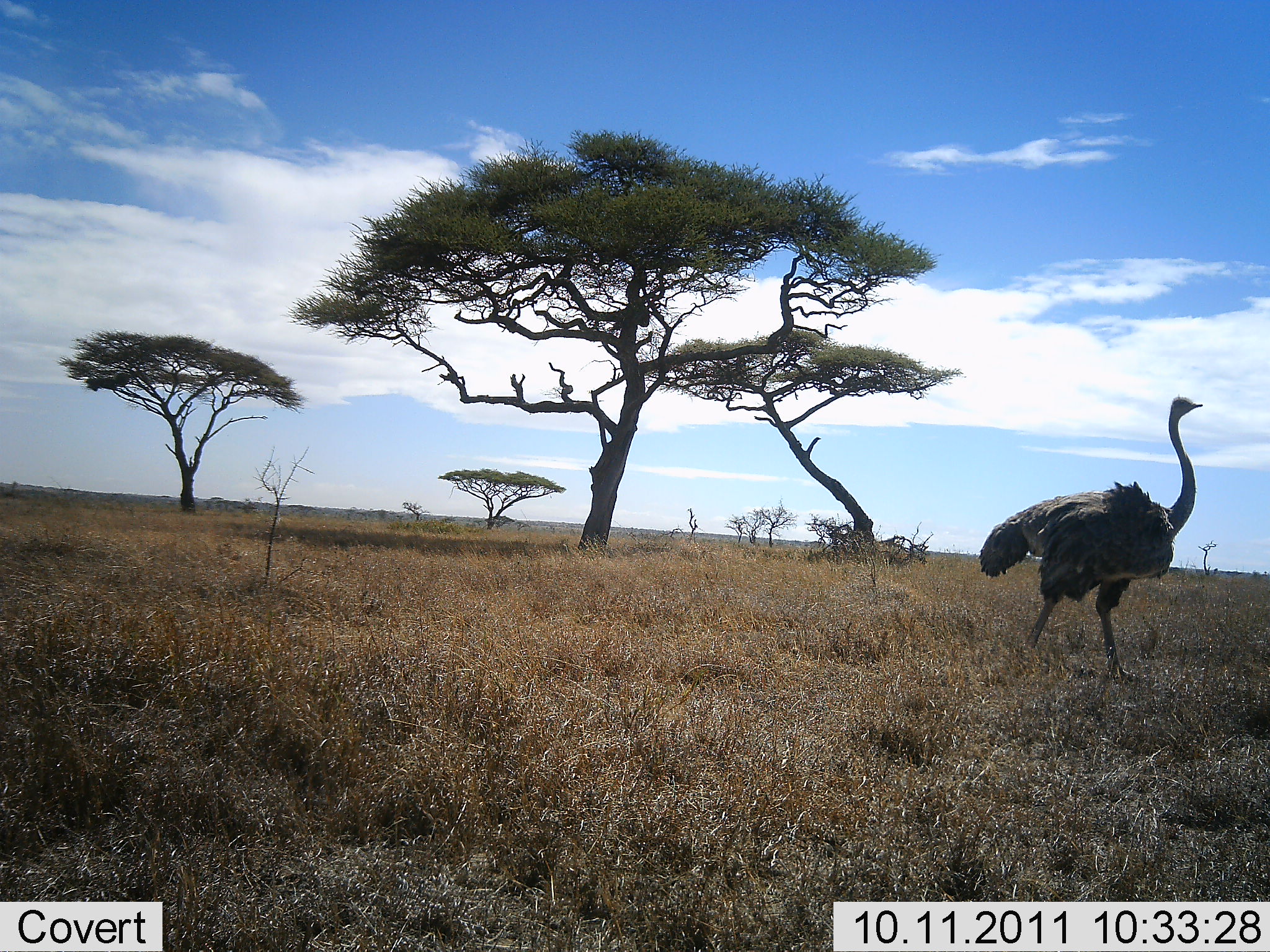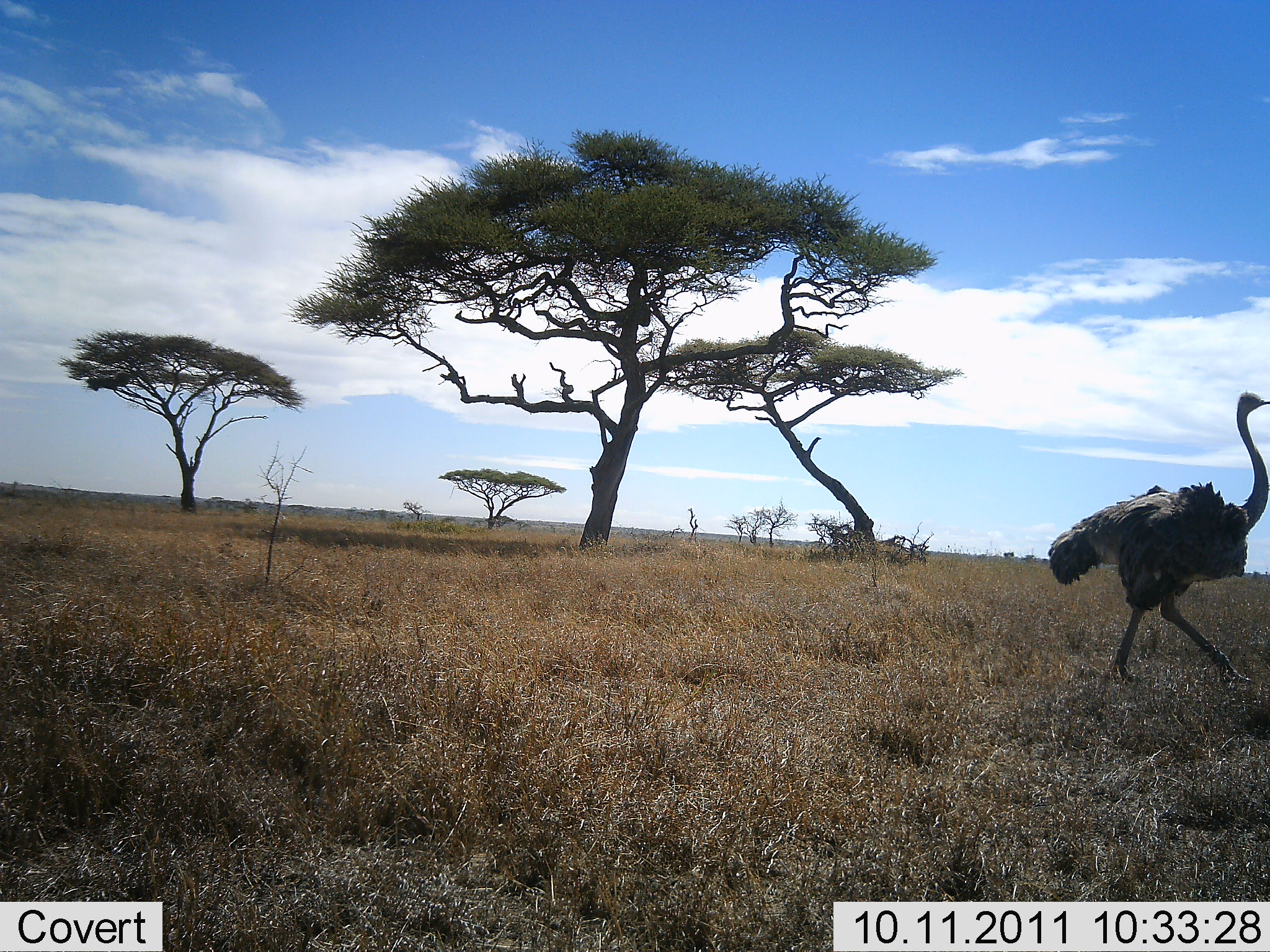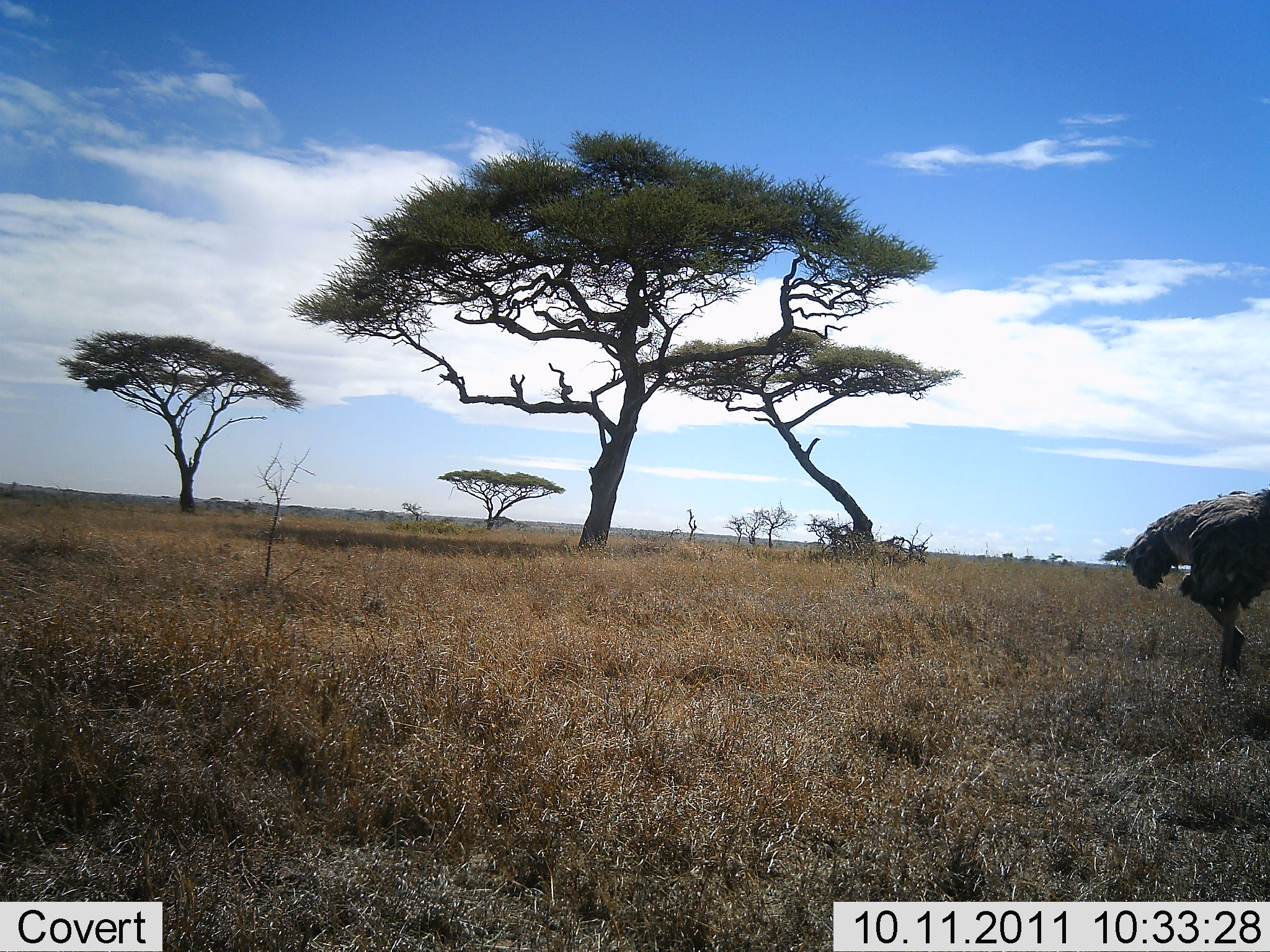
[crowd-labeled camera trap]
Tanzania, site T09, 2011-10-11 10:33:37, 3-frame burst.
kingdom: Animalia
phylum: Chordata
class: Aves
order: Struthioniformes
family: Struthionidae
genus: Struthio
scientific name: Struthio camelus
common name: ostrich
Ostrich (Struthio camelus), count 1. Behavior (volunteer vote fractions): standing 9%, resting 0%, moving 100%, interacting 0%. Young present (vote fraction): 0%. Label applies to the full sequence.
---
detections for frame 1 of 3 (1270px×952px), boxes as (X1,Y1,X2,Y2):
animal: (978,397,1204,687)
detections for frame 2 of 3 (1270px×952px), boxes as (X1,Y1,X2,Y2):
animal: (1048,392,1270,687)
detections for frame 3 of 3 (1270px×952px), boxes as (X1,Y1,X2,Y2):
animal: (1121,482,1269,688)